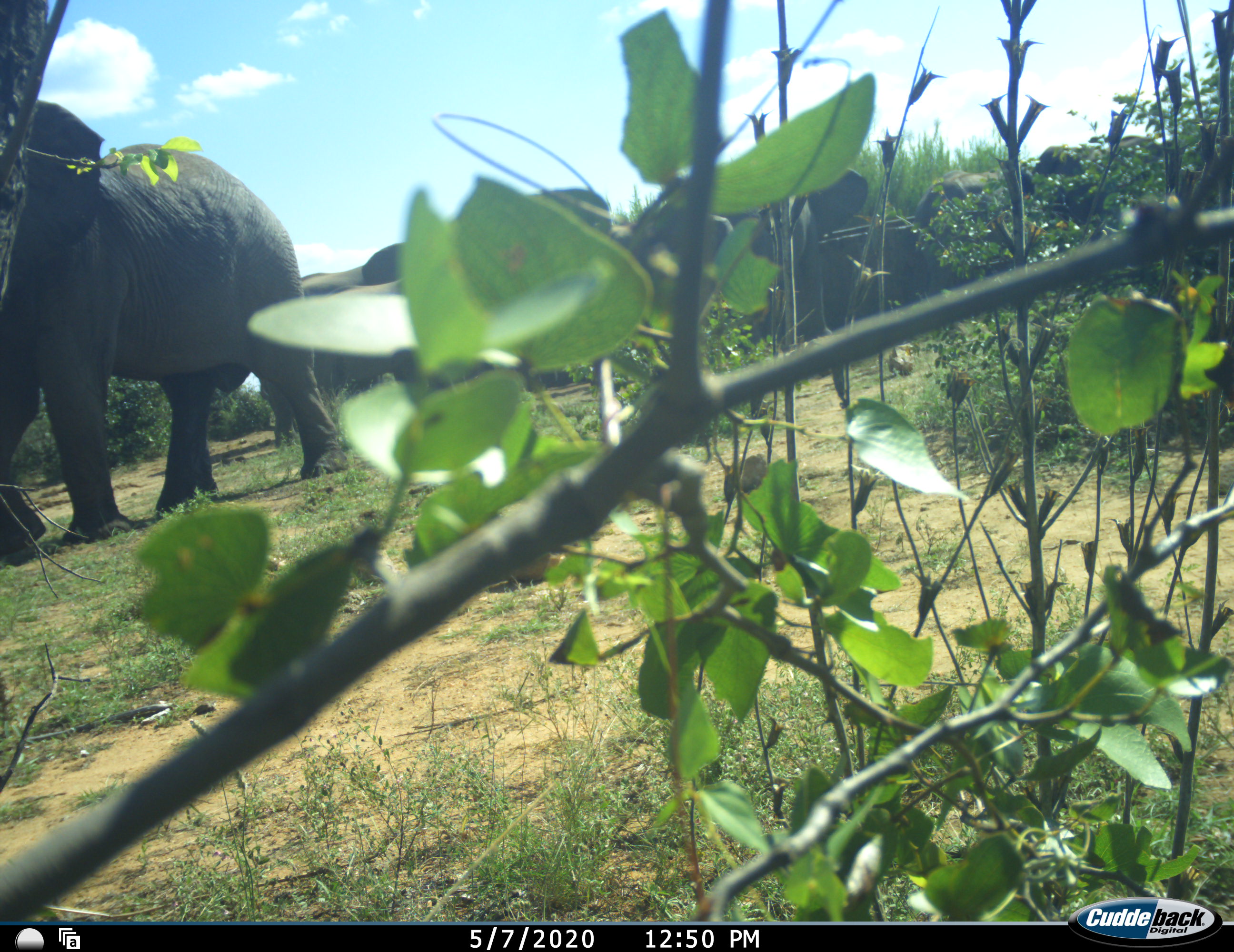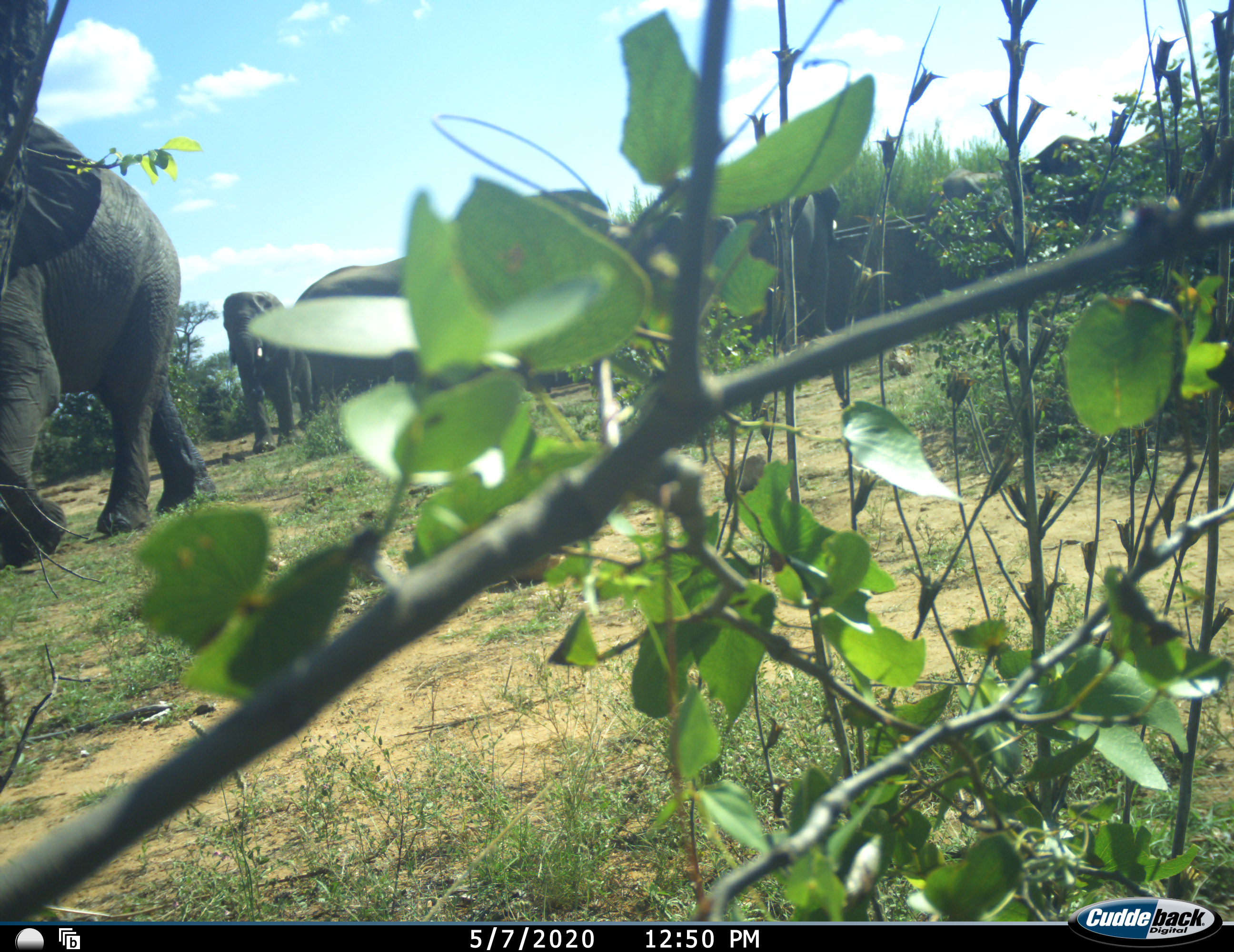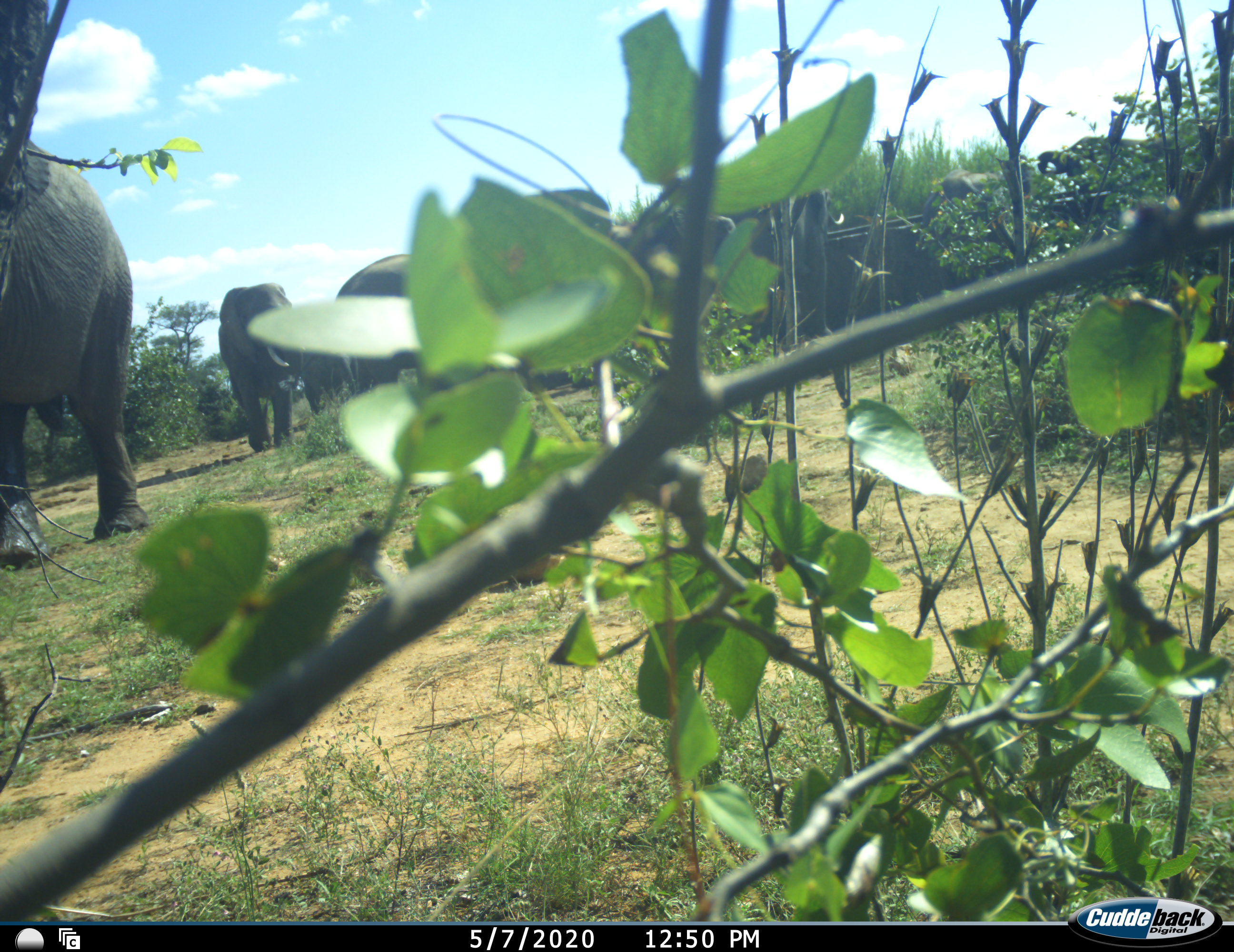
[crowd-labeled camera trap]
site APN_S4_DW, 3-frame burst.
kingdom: Animalia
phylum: Chordata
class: Mammalia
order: Proboscidea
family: Elephantidae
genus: Loxodonta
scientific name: Loxodonta africana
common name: african bush elephant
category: elephant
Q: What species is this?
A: Elephant (african bush elephant) (Loxodonta africana).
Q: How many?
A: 7.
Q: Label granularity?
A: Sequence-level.